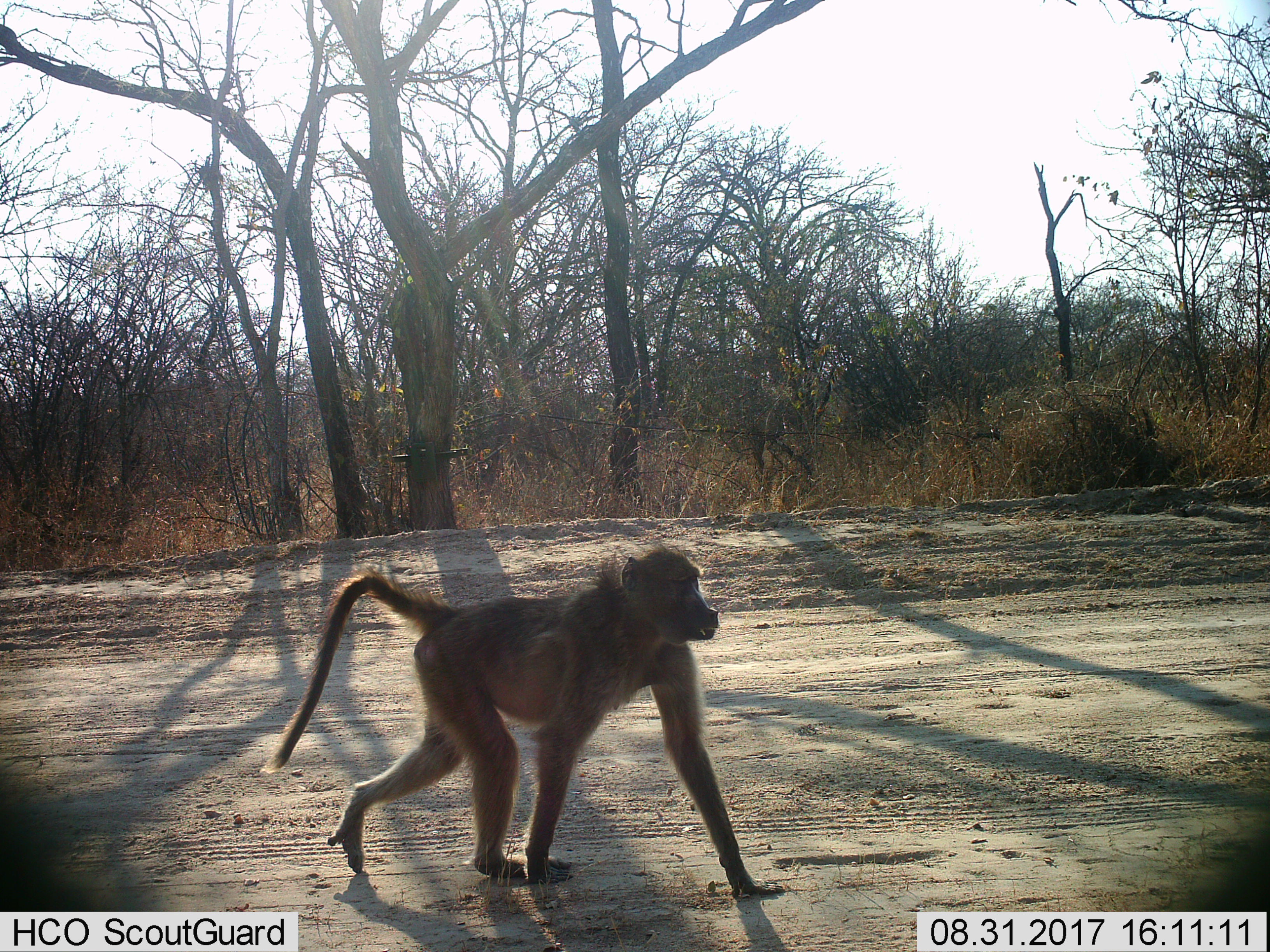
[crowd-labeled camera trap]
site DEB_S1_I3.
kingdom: Animalia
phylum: Chordata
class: Mammalia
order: Primates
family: Cercopithecidae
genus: Papio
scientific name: Papio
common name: baboon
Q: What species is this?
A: Baboon (Papio).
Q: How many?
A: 1.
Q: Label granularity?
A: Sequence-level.